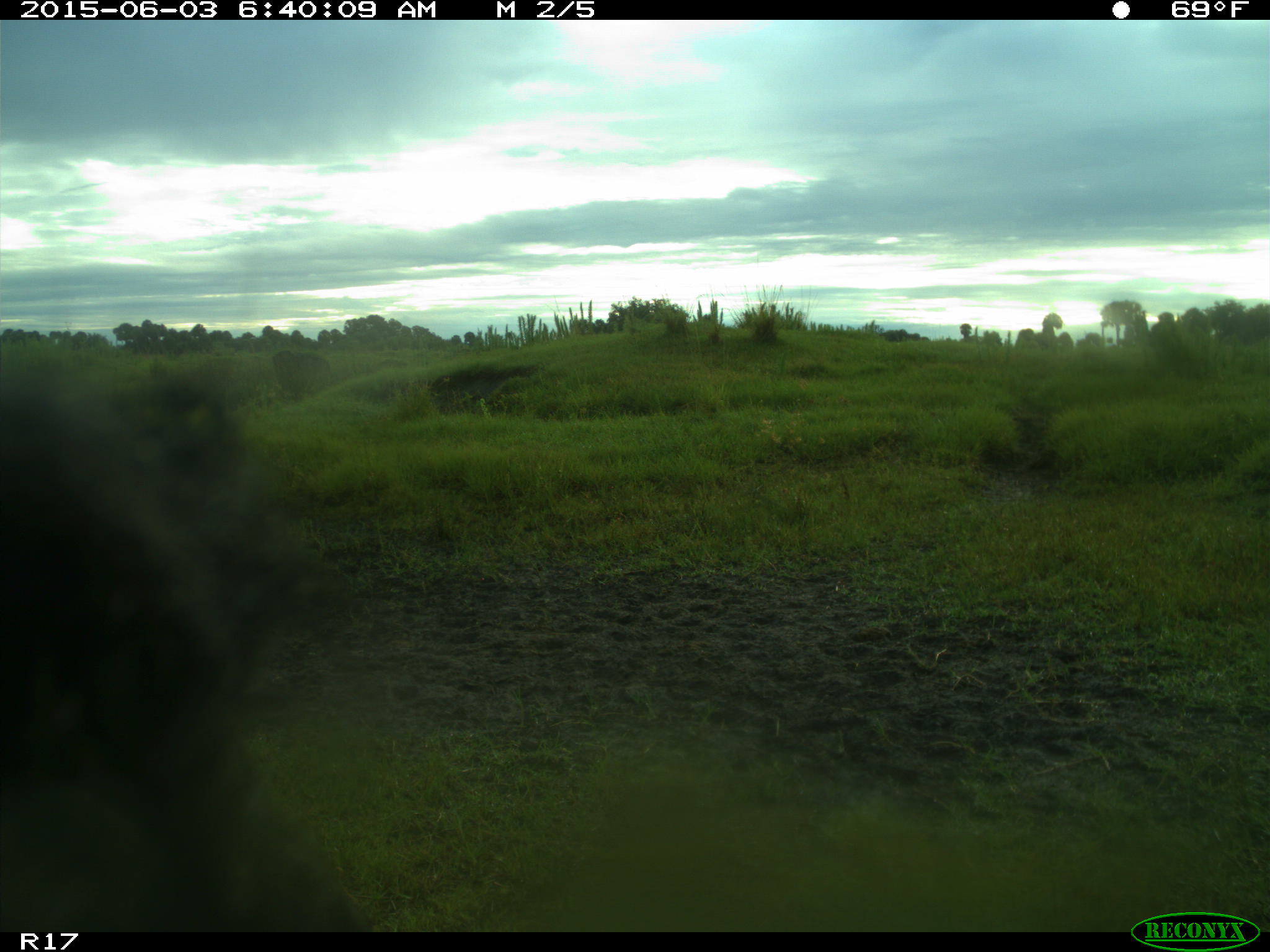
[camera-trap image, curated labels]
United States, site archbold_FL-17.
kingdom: Animalia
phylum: Chordata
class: Mammalia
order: Artiodactyla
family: Bovidae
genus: Bos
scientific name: Bos taurus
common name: domestic cow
Bos taurus (domestic cow).